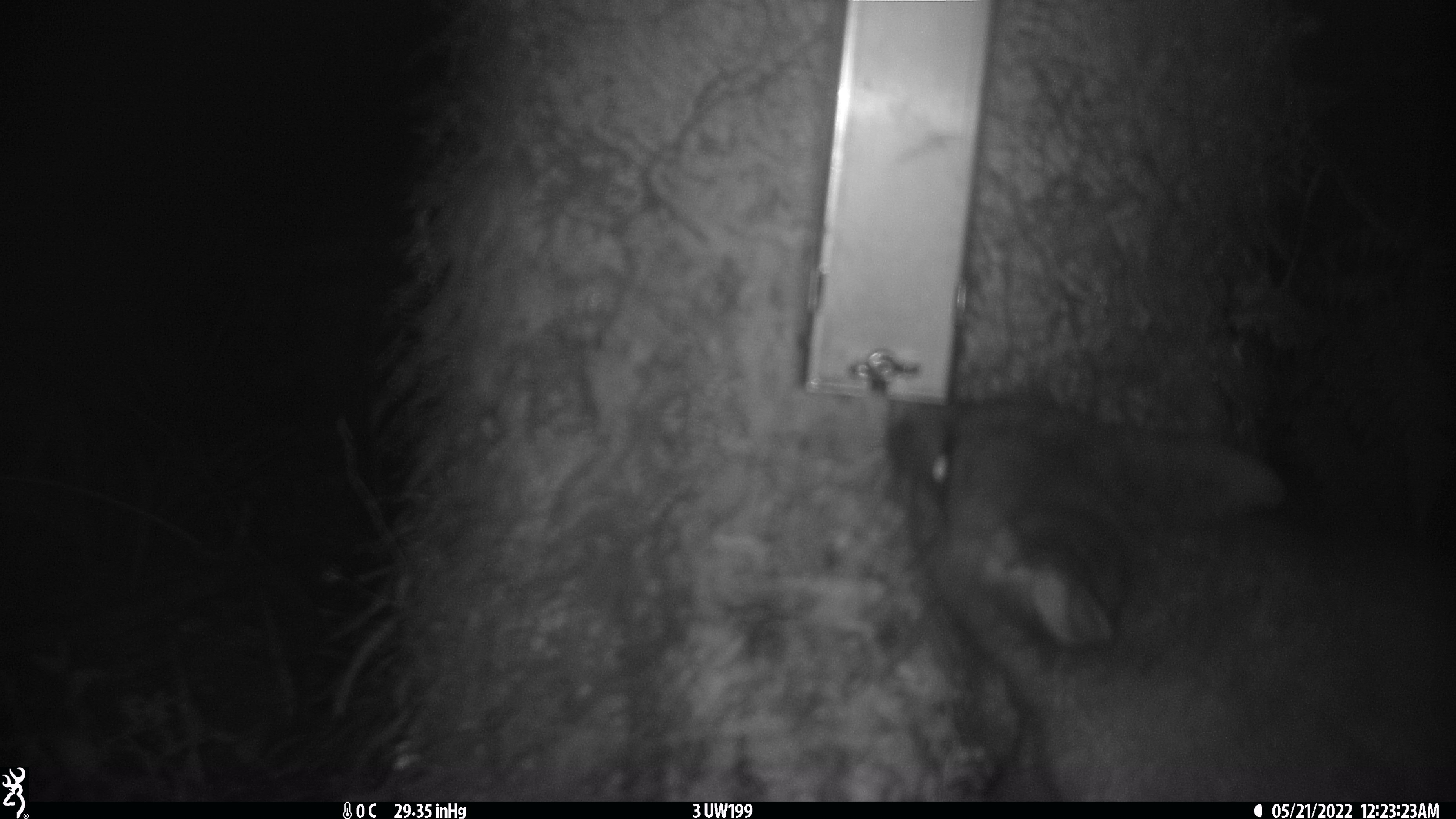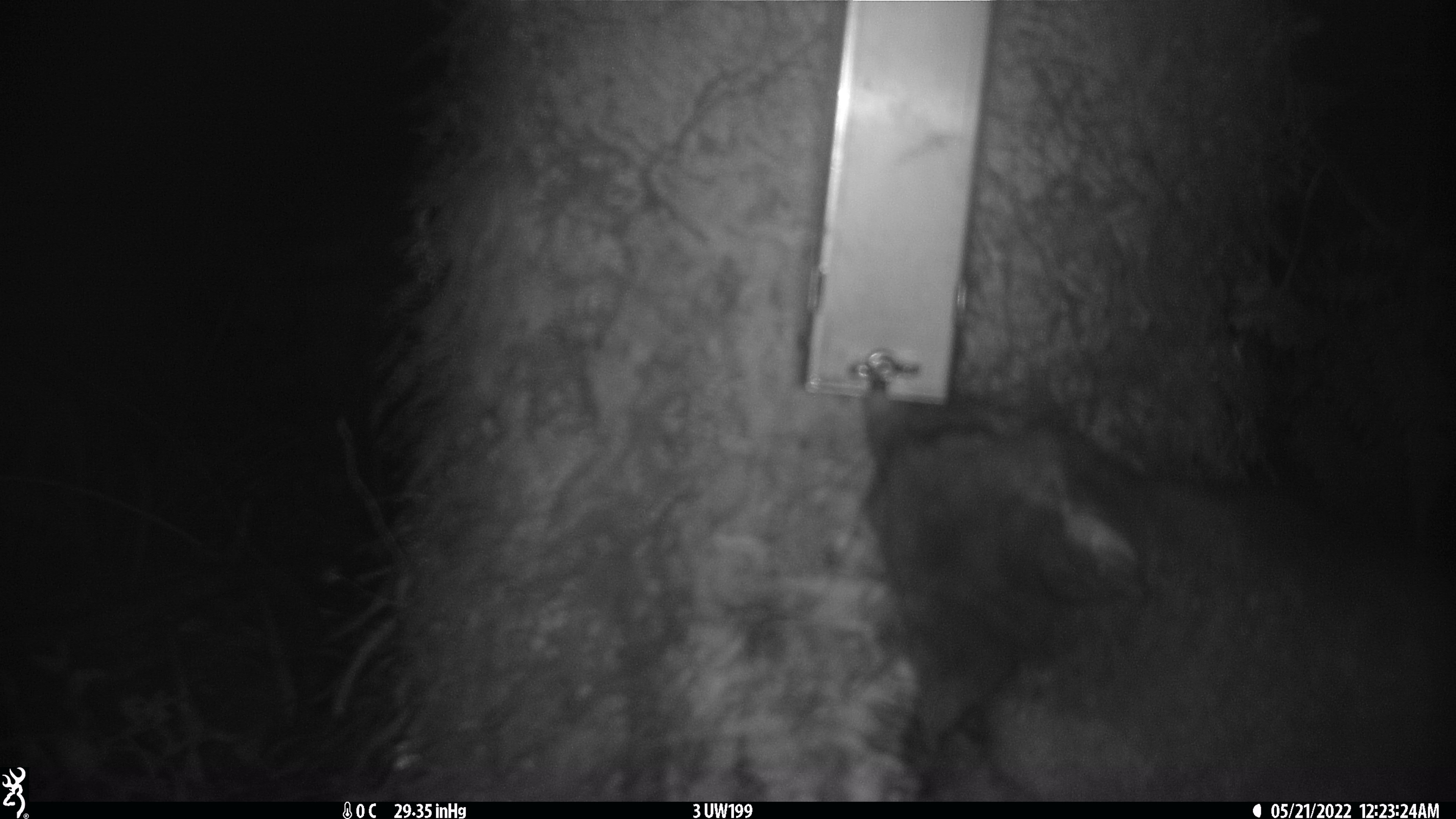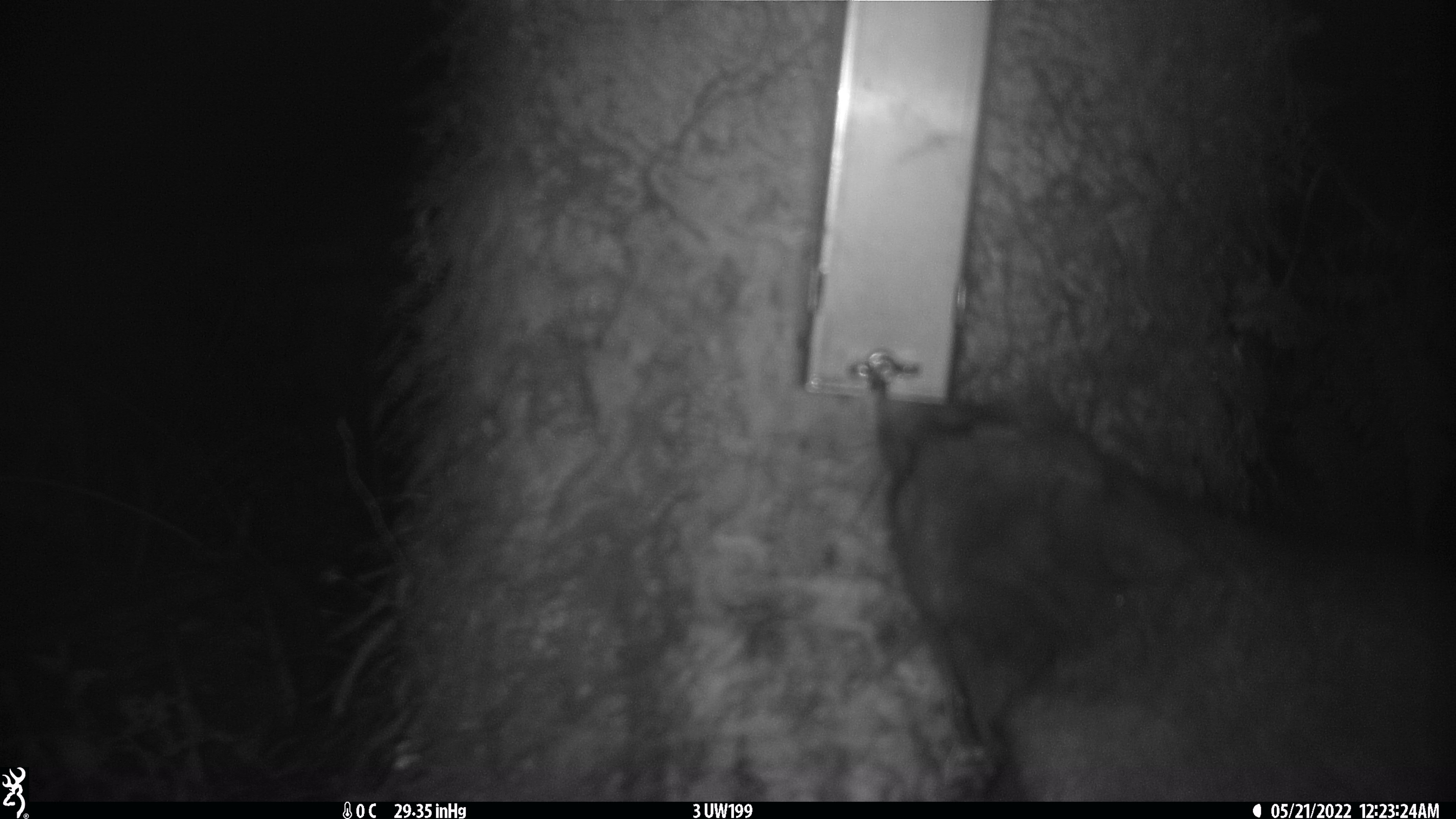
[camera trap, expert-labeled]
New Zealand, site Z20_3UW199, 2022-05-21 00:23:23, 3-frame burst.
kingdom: Animalia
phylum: Chordata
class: Mammalia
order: Diprotodontia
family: Phalangeridae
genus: Trichosurus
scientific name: Trichosurus vulpecula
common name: common brushtail possum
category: possum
Possum (common brushtail possum) (Trichosurus vulpecula).